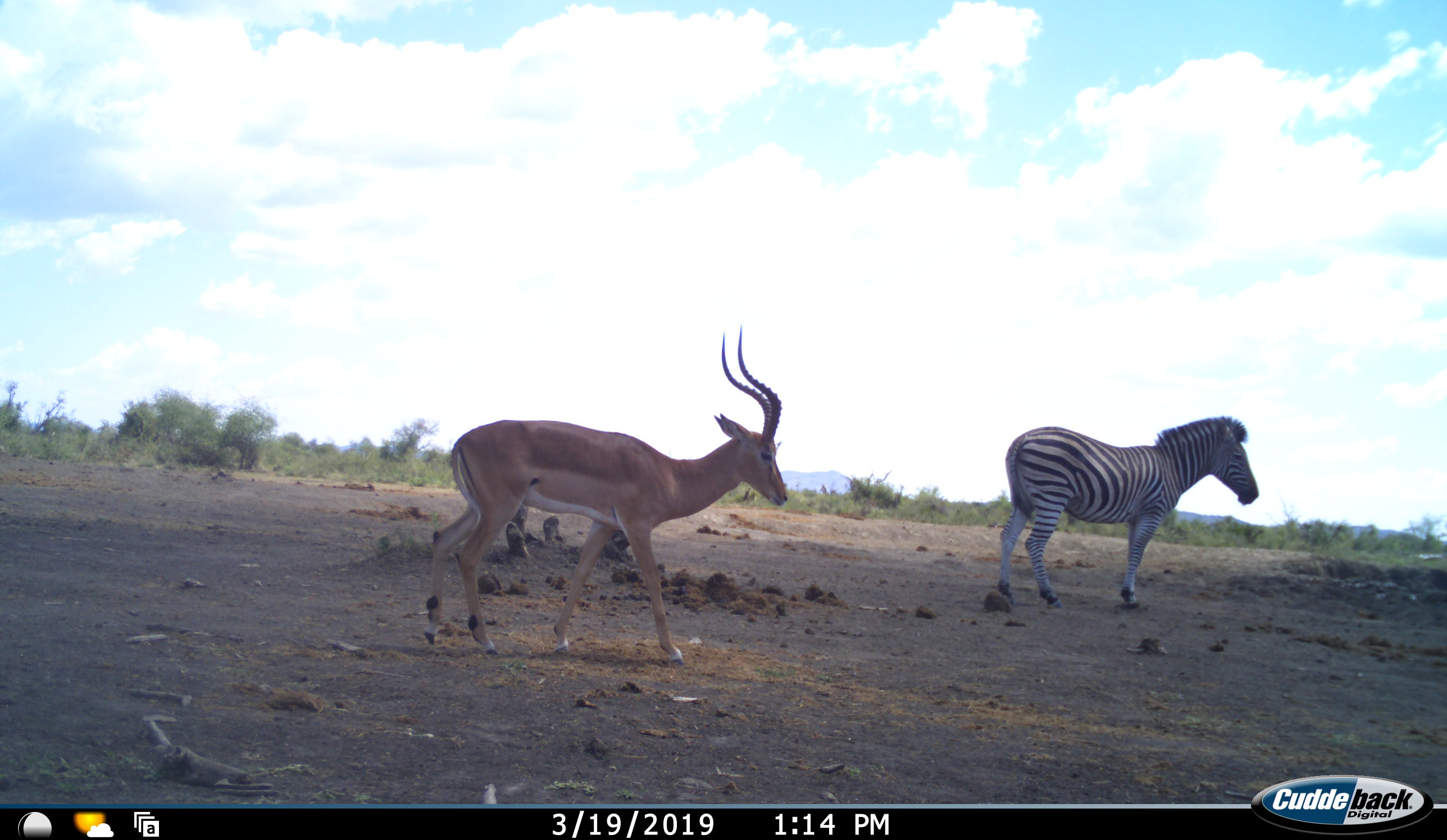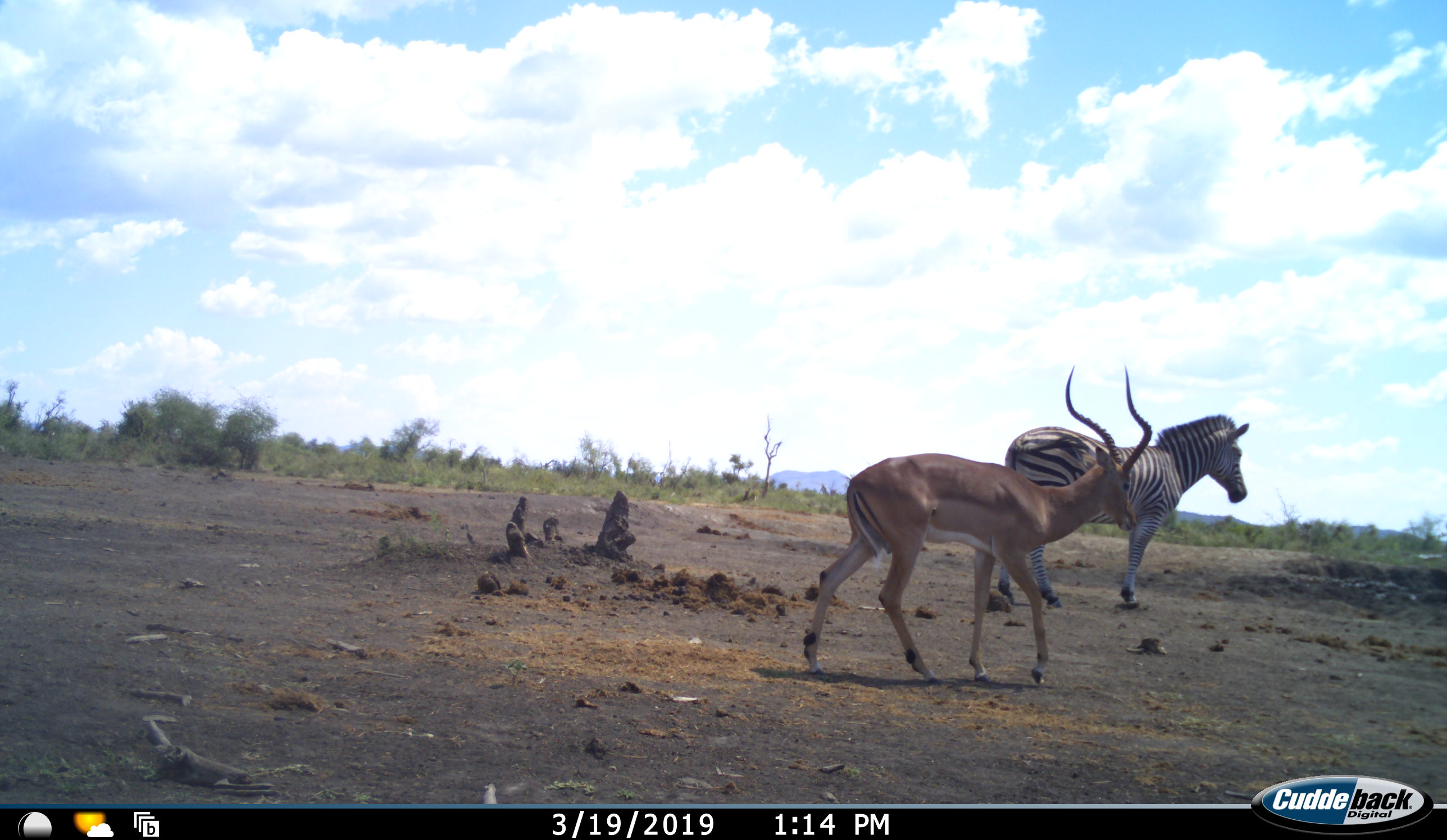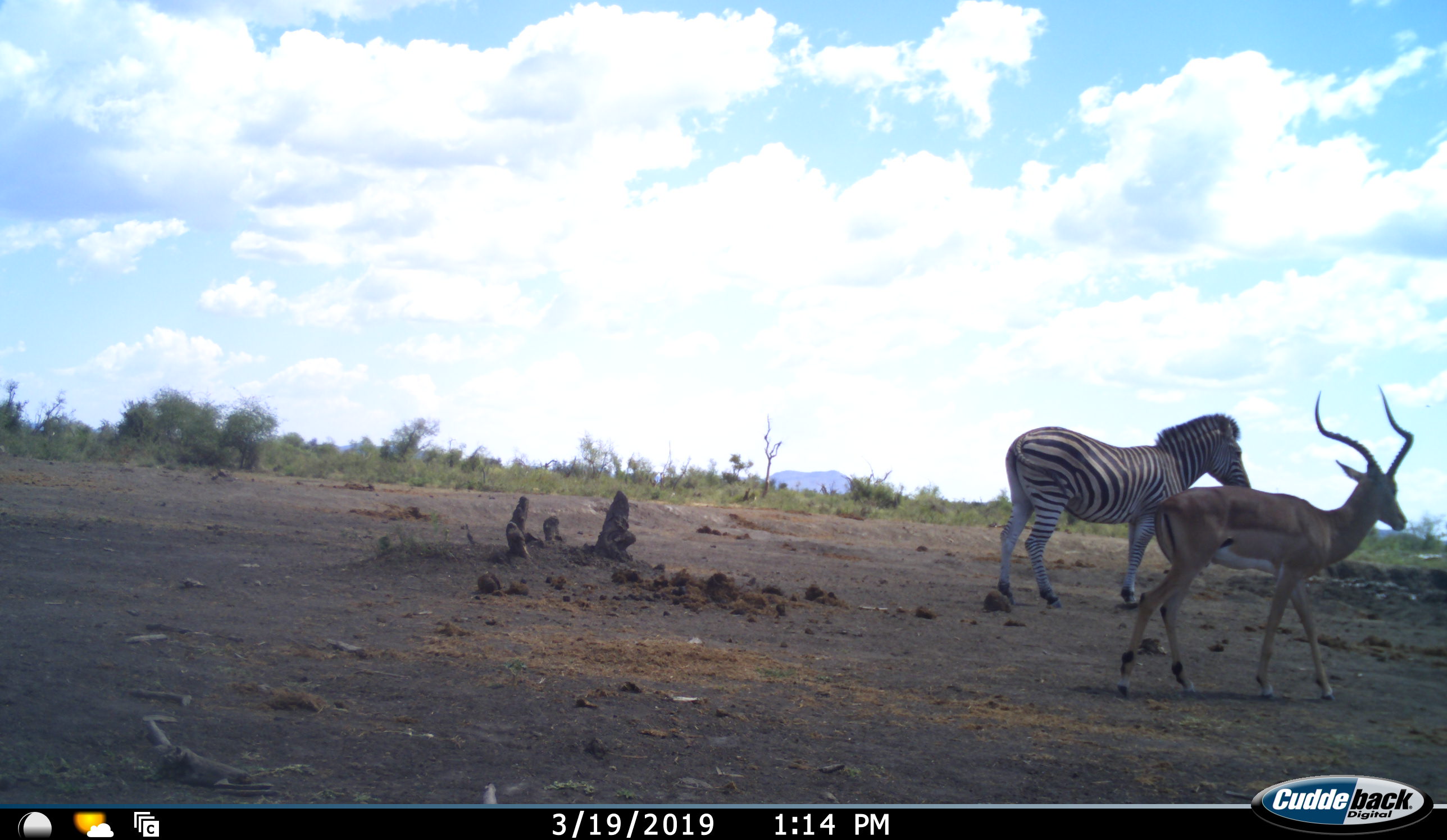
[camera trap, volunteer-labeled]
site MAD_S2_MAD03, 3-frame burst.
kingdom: Animalia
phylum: Chordata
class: Mammalia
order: Artiodactyla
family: Bovidae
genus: Aepyceros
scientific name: Aepyceros melampus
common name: impala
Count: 1.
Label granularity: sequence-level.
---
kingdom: Animalia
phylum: Chordata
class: Mammalia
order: Perissodactyla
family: Equidae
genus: Equus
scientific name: Equus quagga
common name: plains zebra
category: zebraplains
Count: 1.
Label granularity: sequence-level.